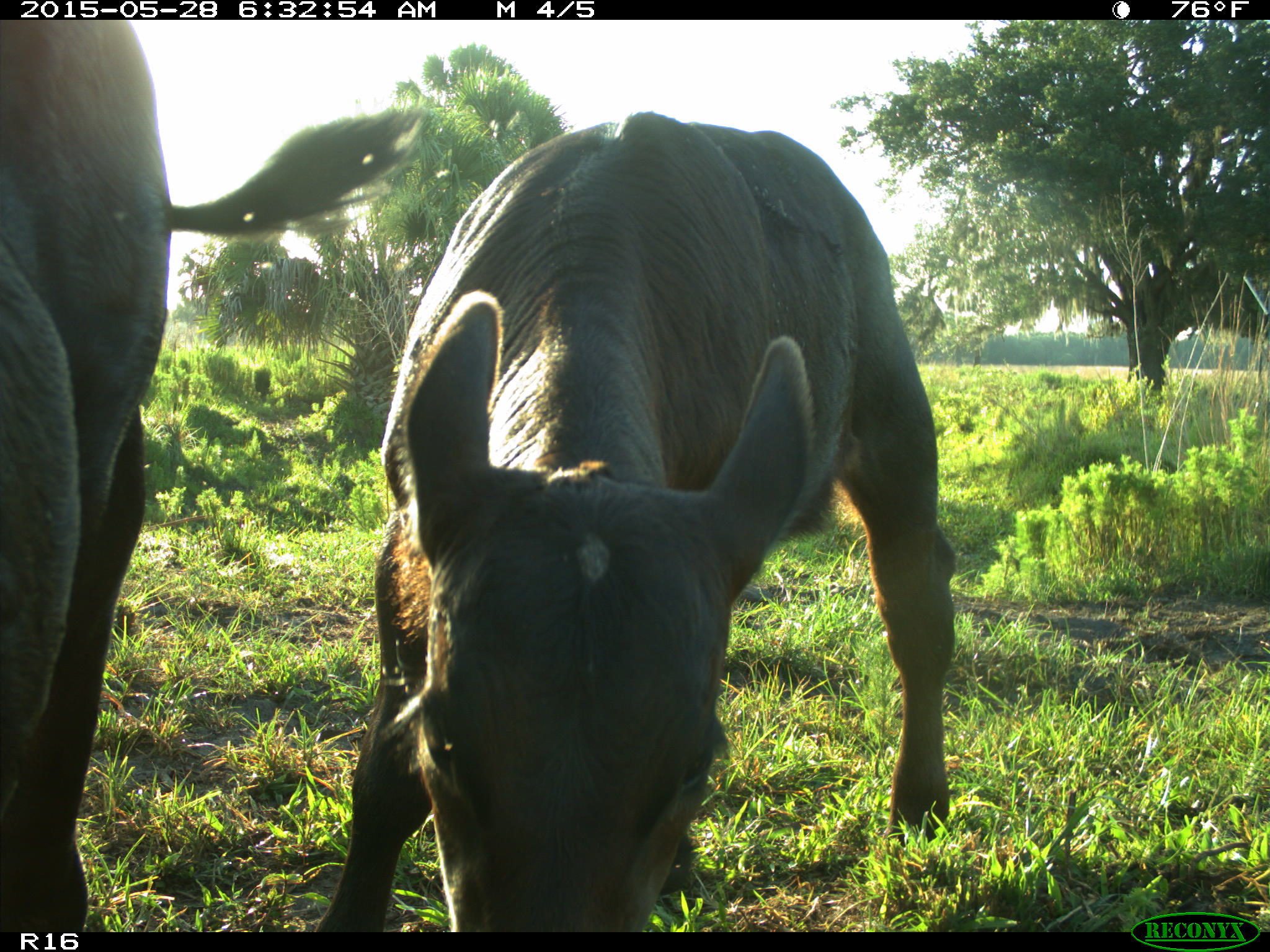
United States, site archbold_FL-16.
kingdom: Animalia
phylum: Chordata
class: Mammalia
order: Artiodactyla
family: Bovidae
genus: Bos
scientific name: Bos taurus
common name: domestic cow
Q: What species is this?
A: Bos taurus (domestic cow).